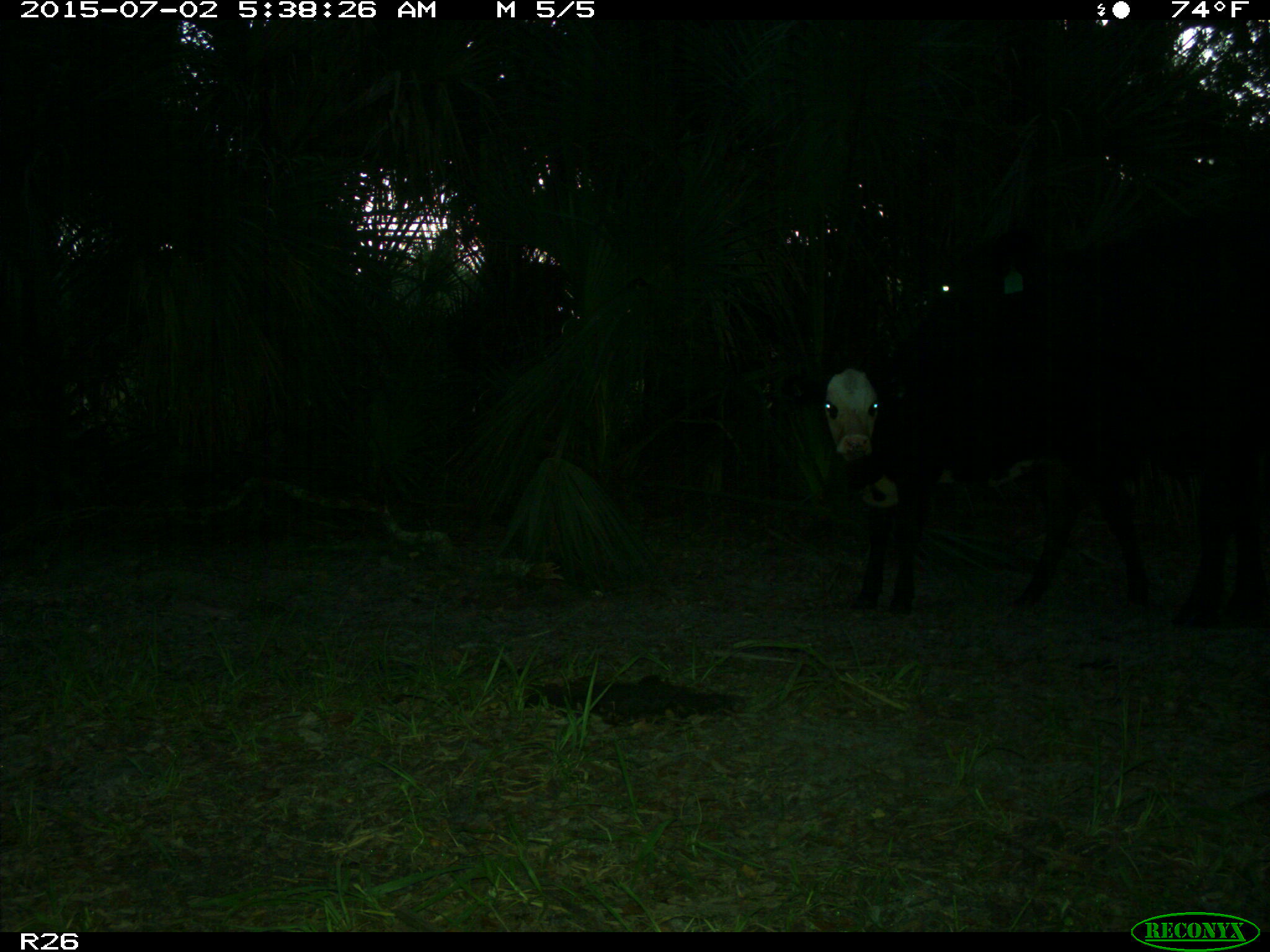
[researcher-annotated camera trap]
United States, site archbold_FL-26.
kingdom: Animalia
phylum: Chordata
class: Mammalia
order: Artiodactyla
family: Bovidae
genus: Bos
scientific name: Bos taurus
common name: domestic cow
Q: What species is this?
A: Bos taurus (domestic cow).